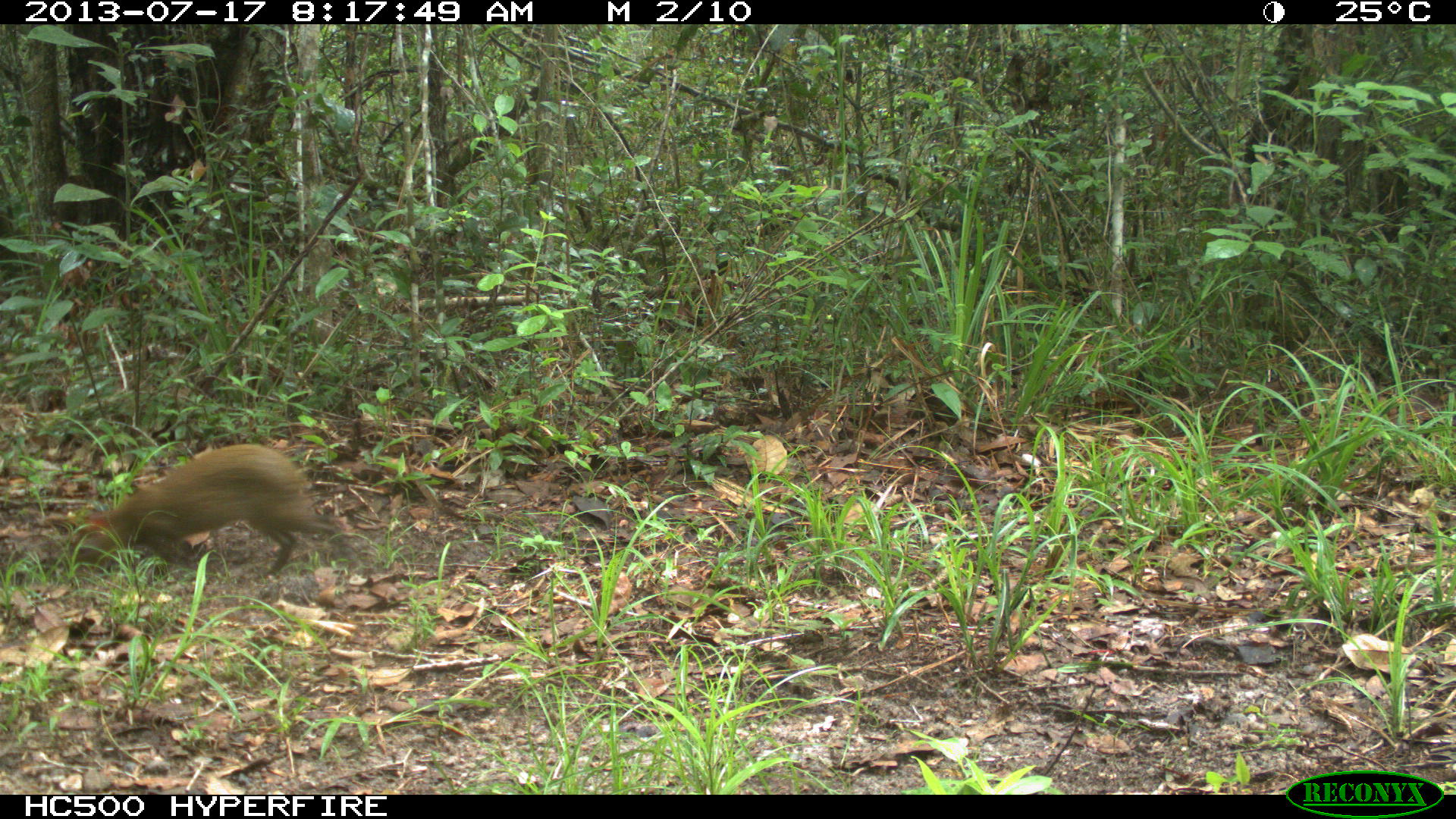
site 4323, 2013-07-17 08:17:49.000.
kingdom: Animalia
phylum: Chordata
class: Mammalia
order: Rodentia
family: Dasyproctidae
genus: Dasyprocta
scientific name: Dasyprocta punctata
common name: central american agouti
Dasyprocta punctata (central american agouti), count 1.